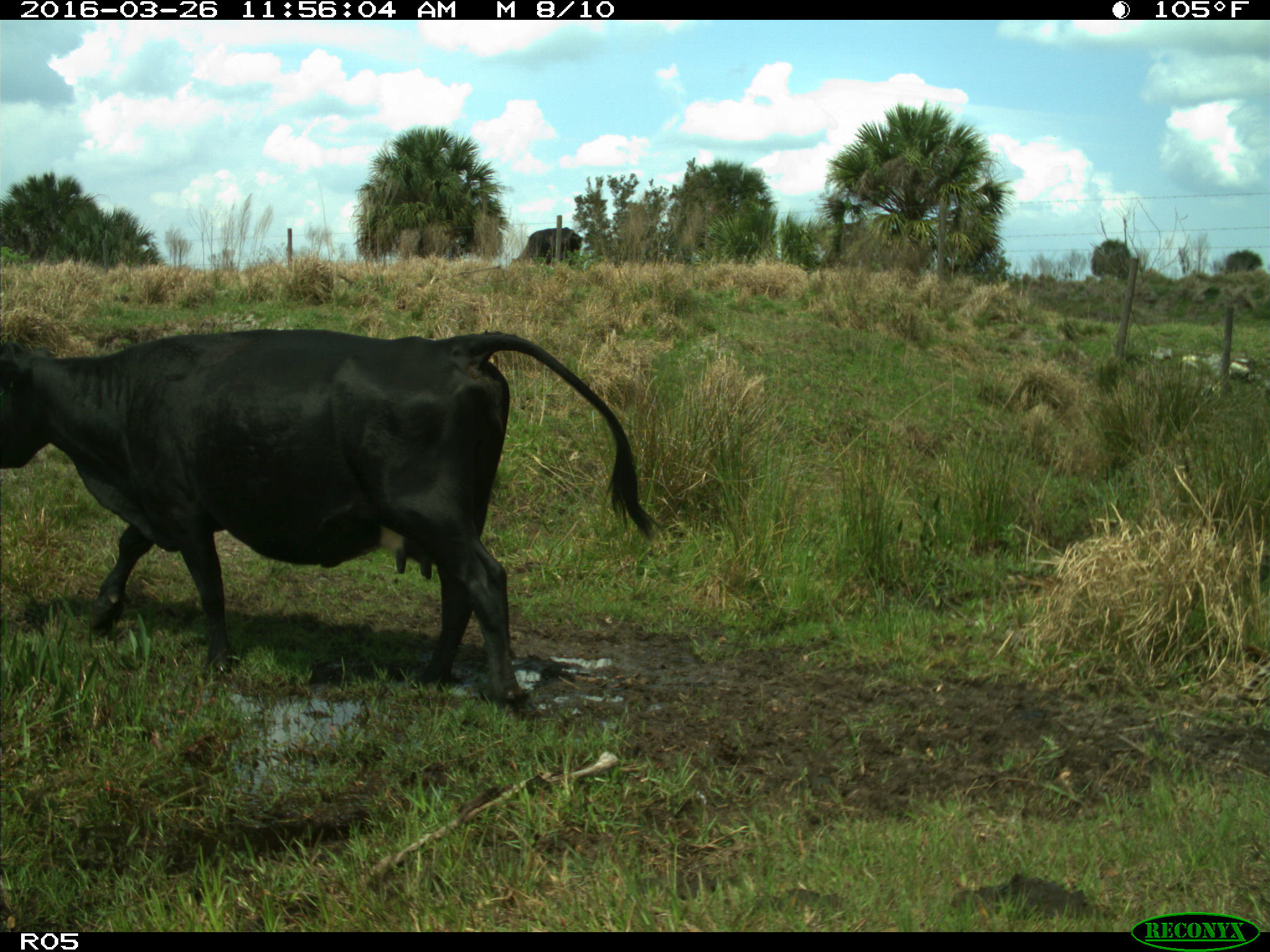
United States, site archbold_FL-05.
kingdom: Animalia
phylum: Chordata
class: Mammalia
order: Artiodactyla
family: Bovidae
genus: Bos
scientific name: Bos taurus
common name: domestic cow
Bos taurus (domestic cow).